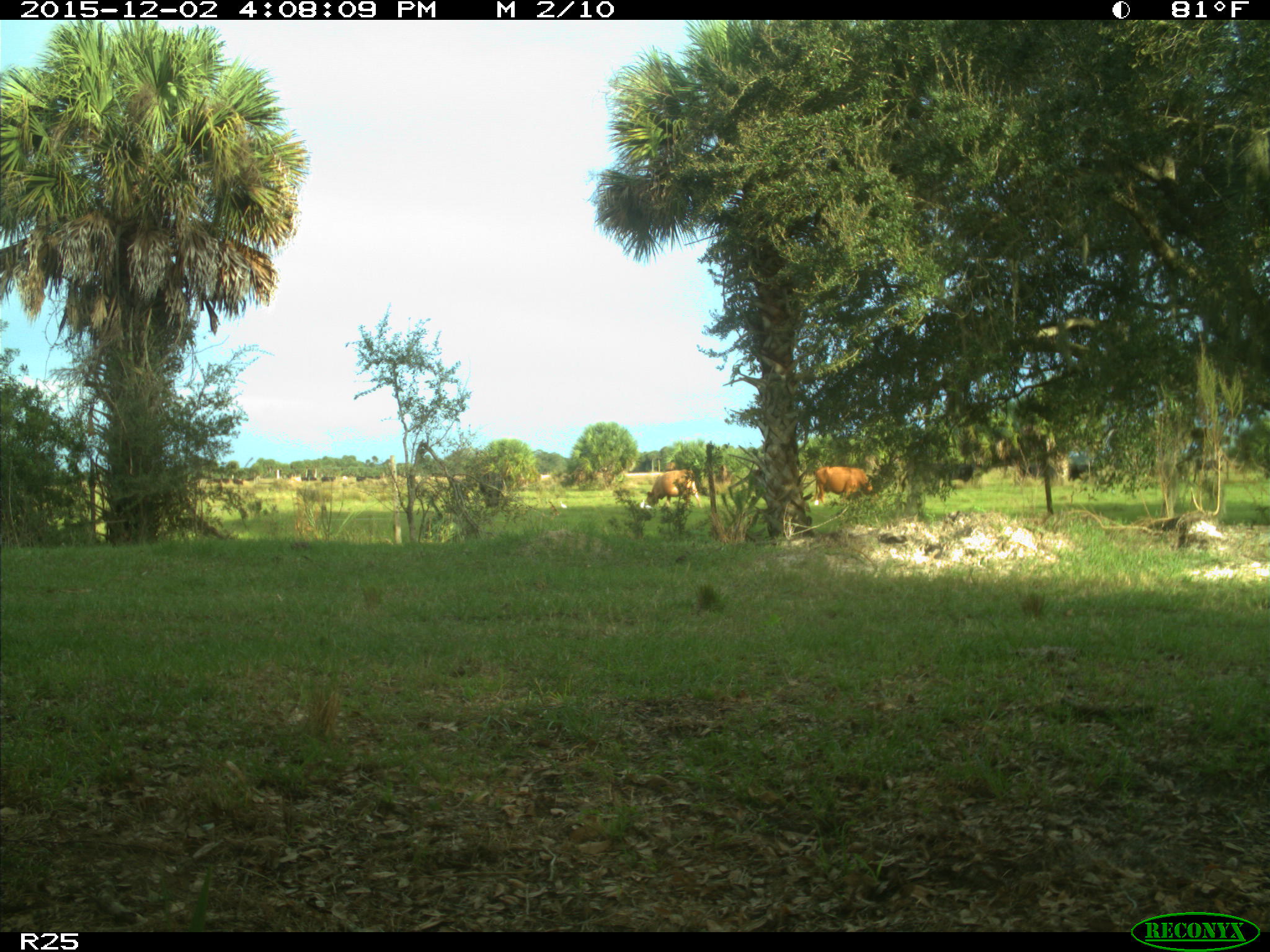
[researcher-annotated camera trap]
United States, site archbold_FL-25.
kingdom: Animalia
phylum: Chordata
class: Mammalia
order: Artiodactyla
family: Bovidae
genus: Bos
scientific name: Bos taurus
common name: domestic cow